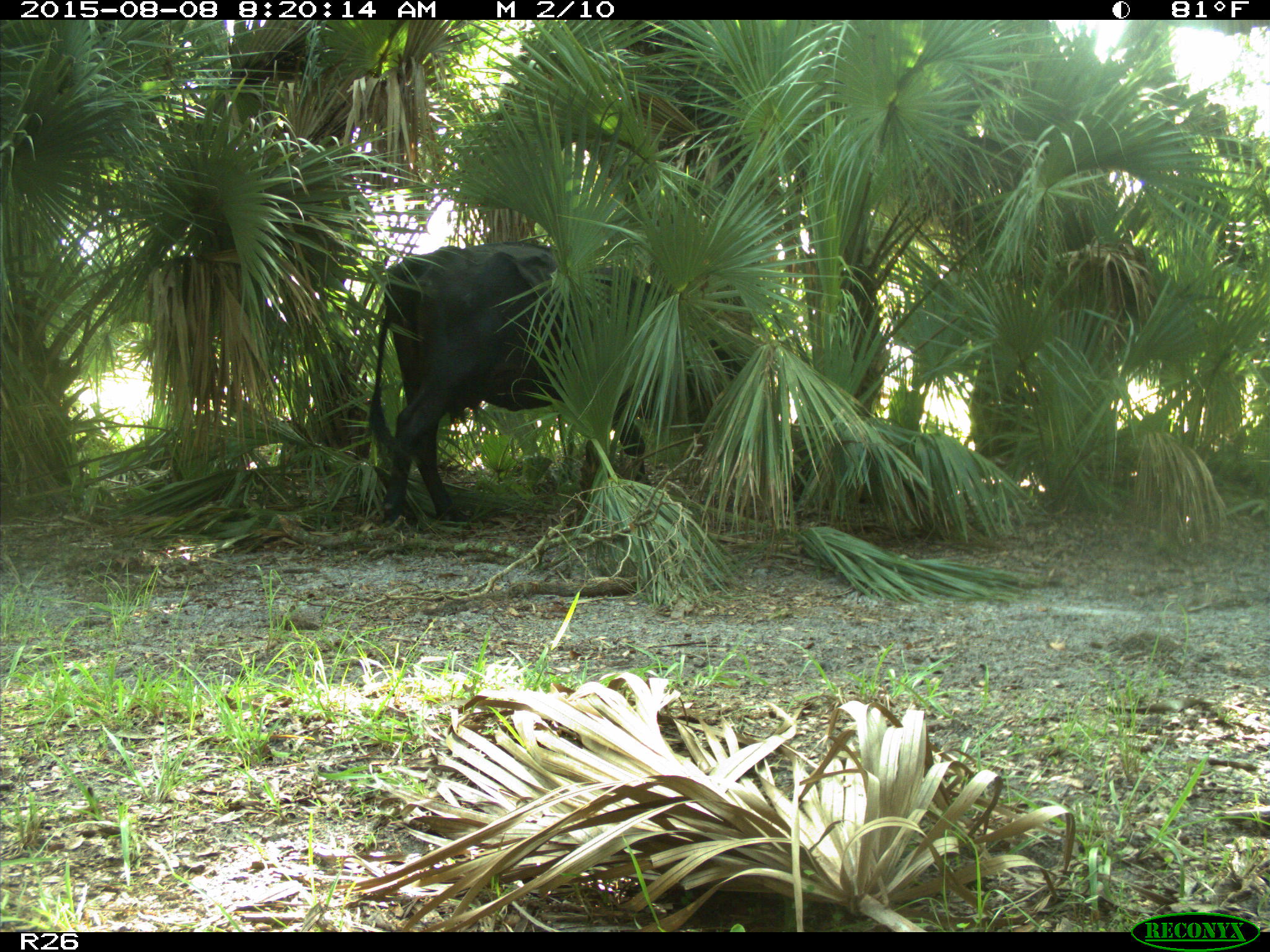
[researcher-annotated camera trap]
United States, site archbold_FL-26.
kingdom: Animalia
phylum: Chordata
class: Mammalia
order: Artiodactyla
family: Bovidae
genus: Bos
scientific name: Bos taurus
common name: domestic cow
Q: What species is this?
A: Bos taurus (domestic cow).